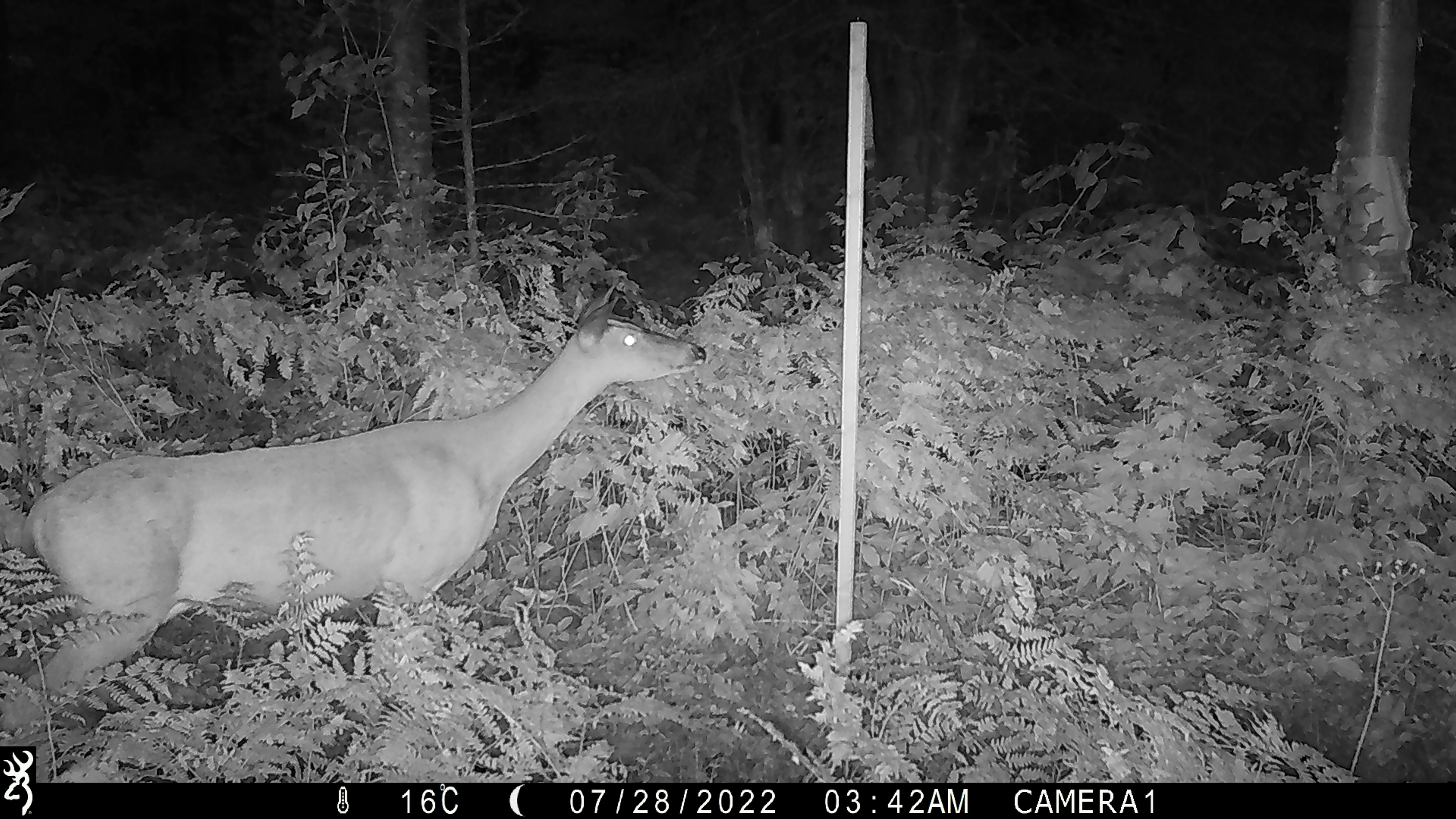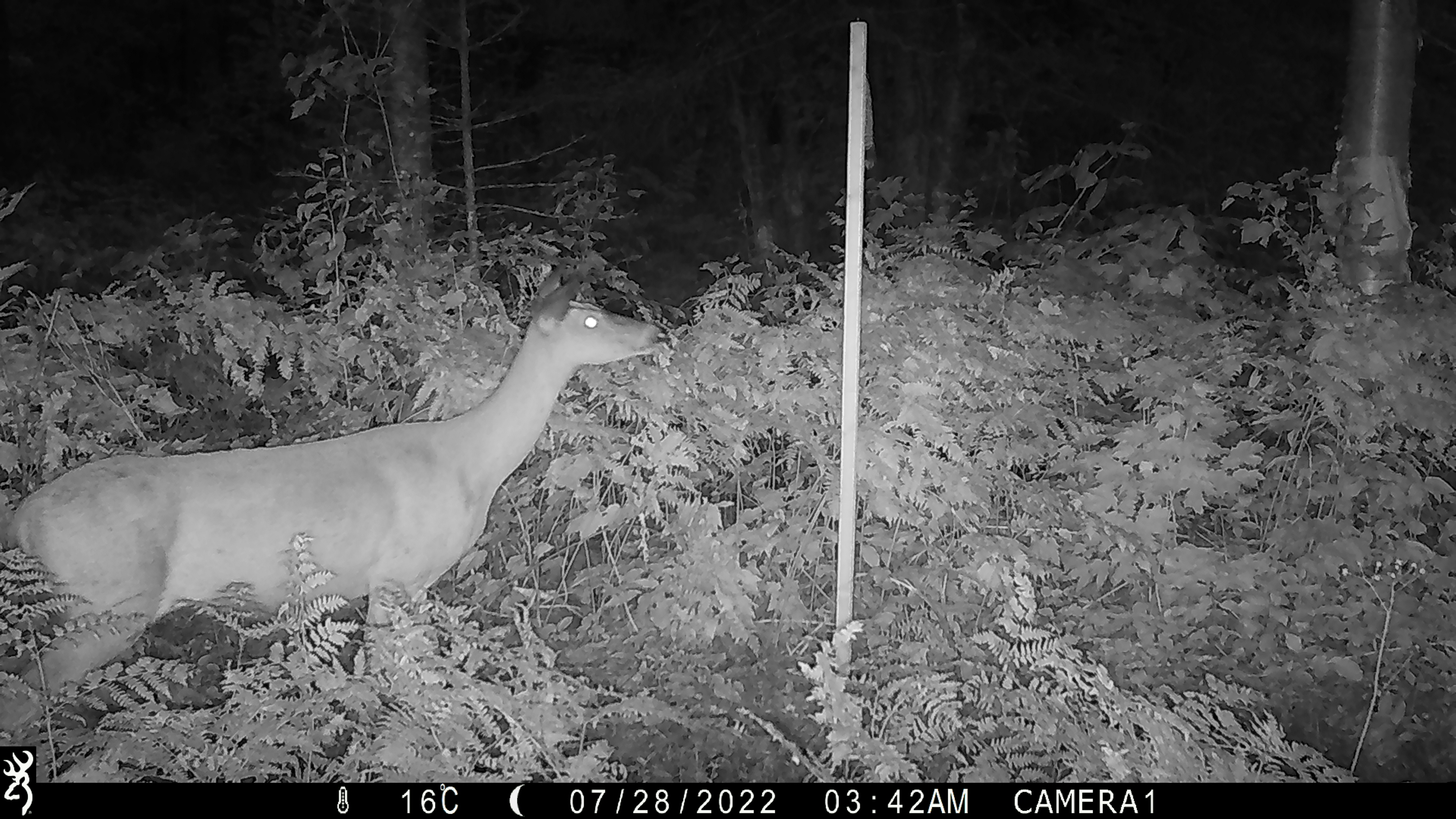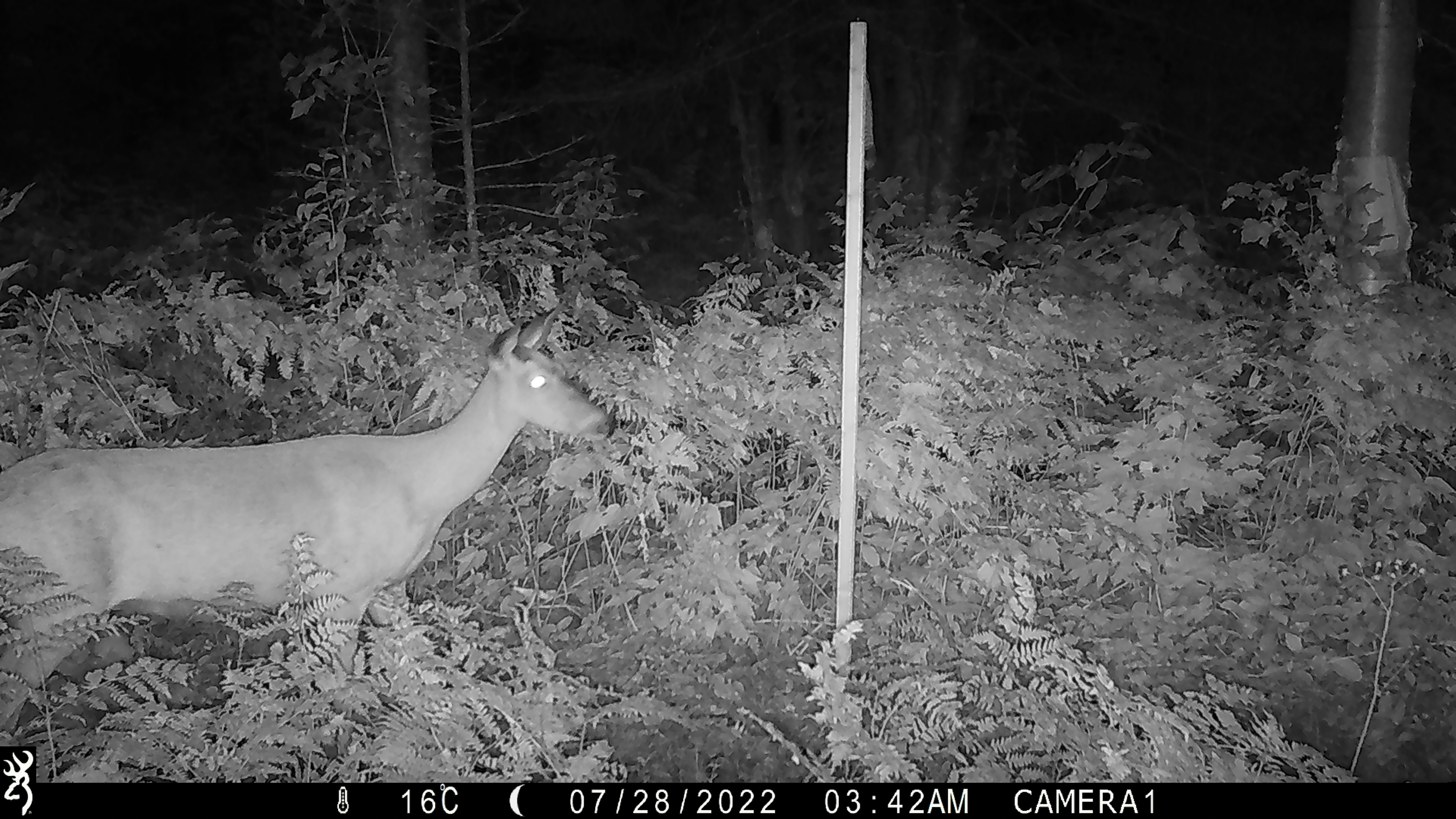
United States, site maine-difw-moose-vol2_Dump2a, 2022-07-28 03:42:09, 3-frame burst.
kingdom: Animalia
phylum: Chordata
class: Mammalia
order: Artiodactyla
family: Cervidae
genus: Odocoileus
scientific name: Odocoileus virginianus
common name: white-tailed deer